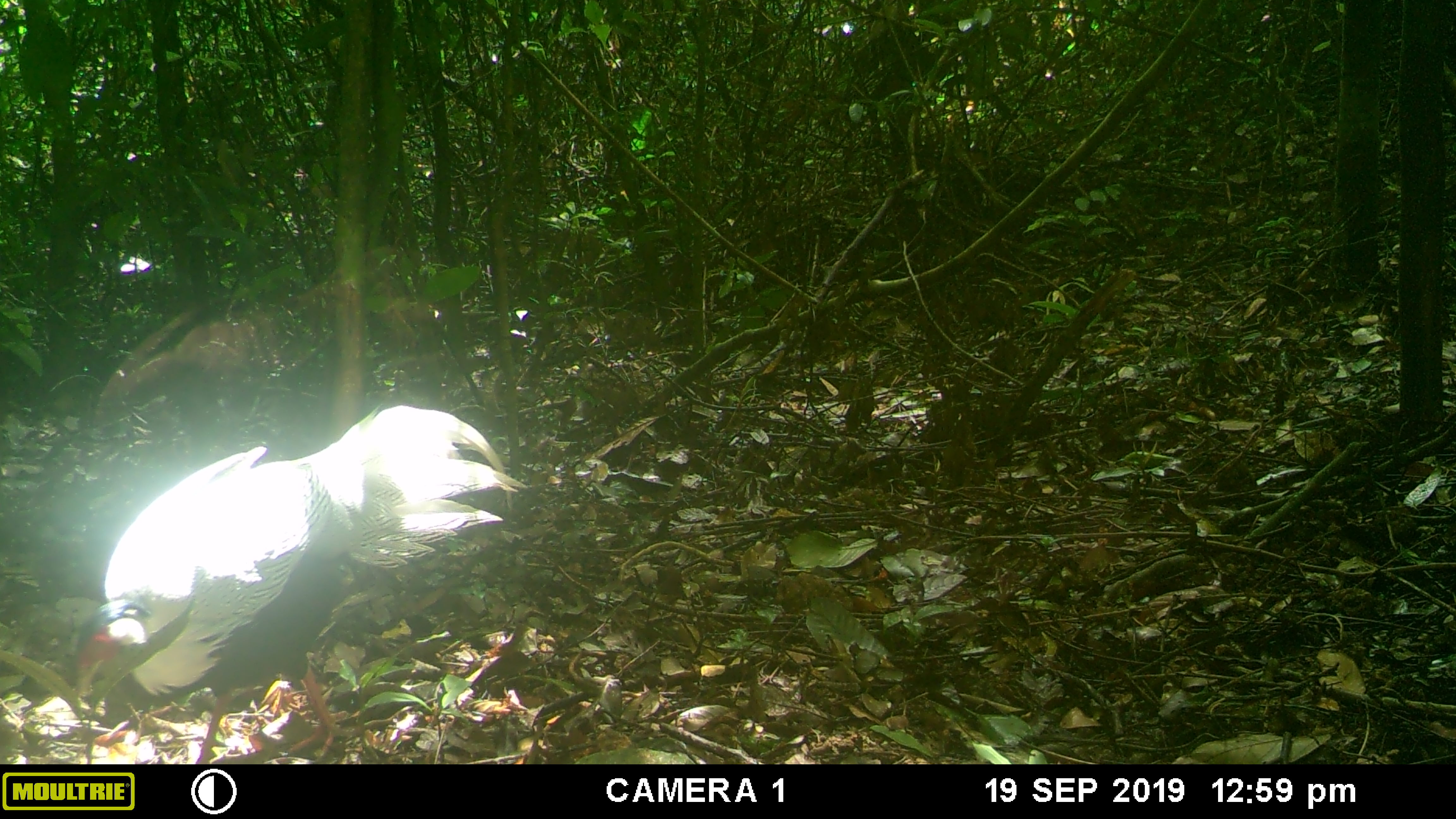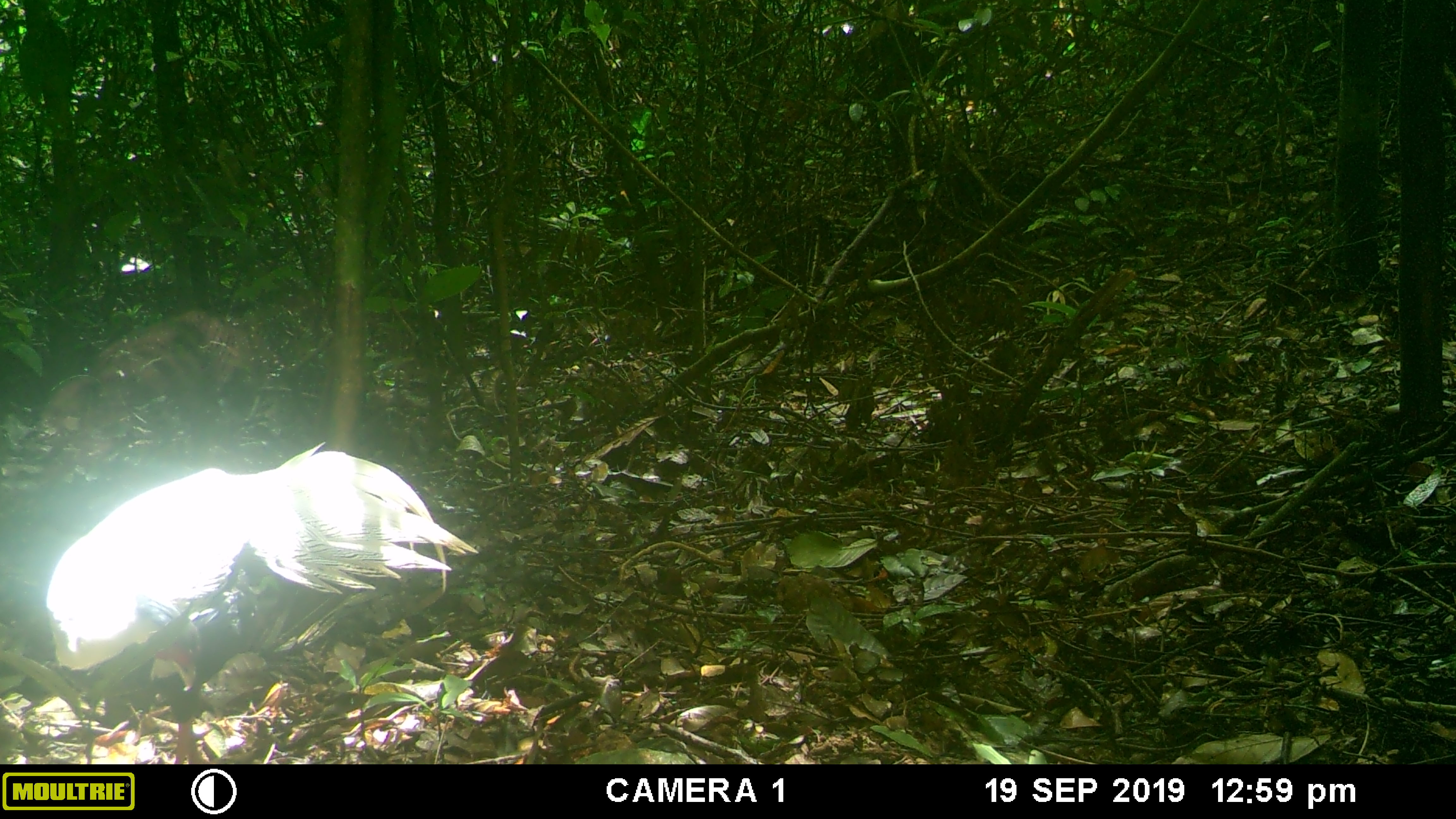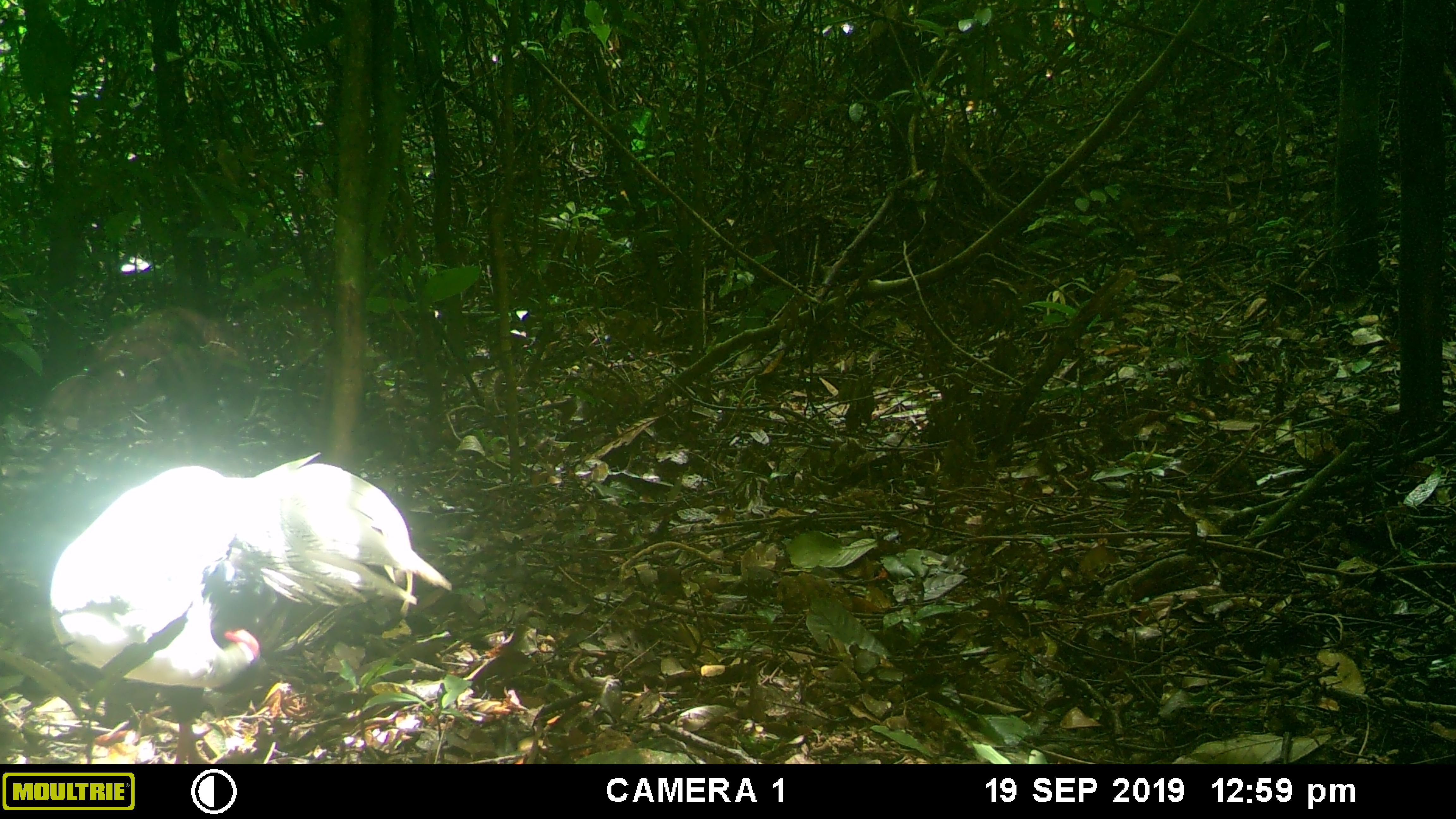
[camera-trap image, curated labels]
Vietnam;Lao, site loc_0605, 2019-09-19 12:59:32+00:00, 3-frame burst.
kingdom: Animalia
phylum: Chordata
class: Aves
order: Galliformes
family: Phasianidae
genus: Lophura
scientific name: Lophura nycthemera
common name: silver pheasant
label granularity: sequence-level